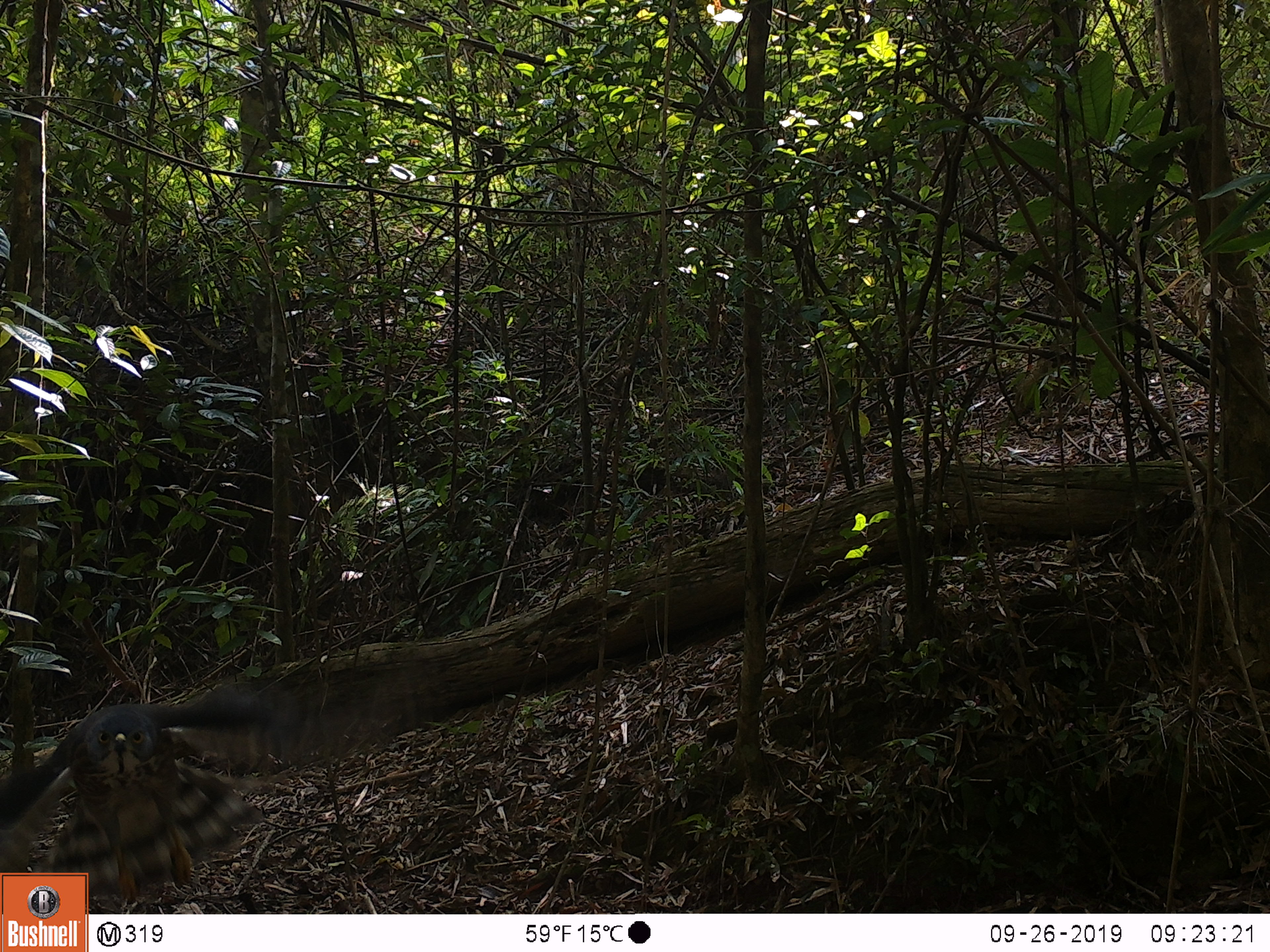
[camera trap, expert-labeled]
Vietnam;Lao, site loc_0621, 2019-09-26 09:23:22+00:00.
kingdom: Animalia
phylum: Chordata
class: Aves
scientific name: Aves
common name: bird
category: unidentified bird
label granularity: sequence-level